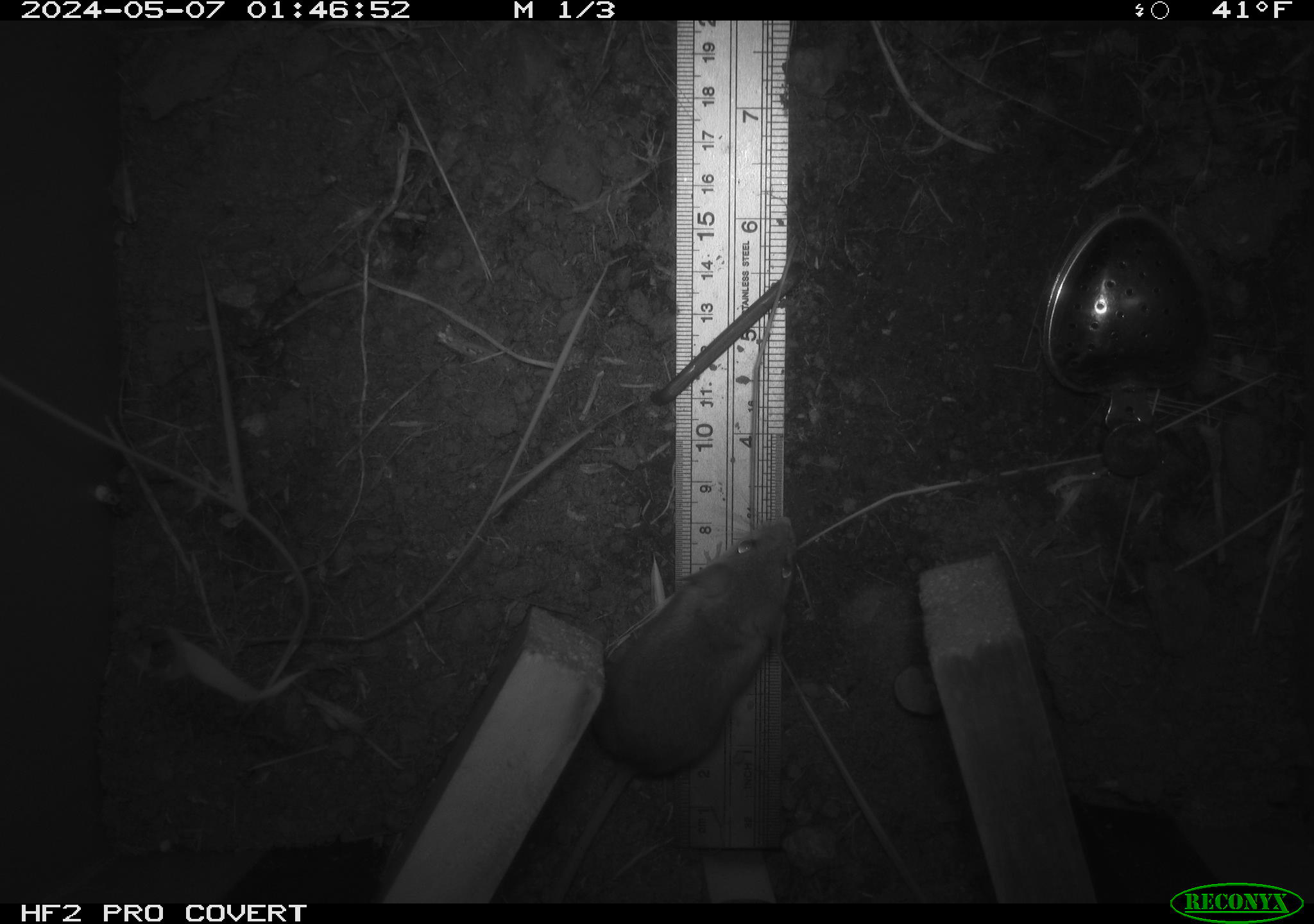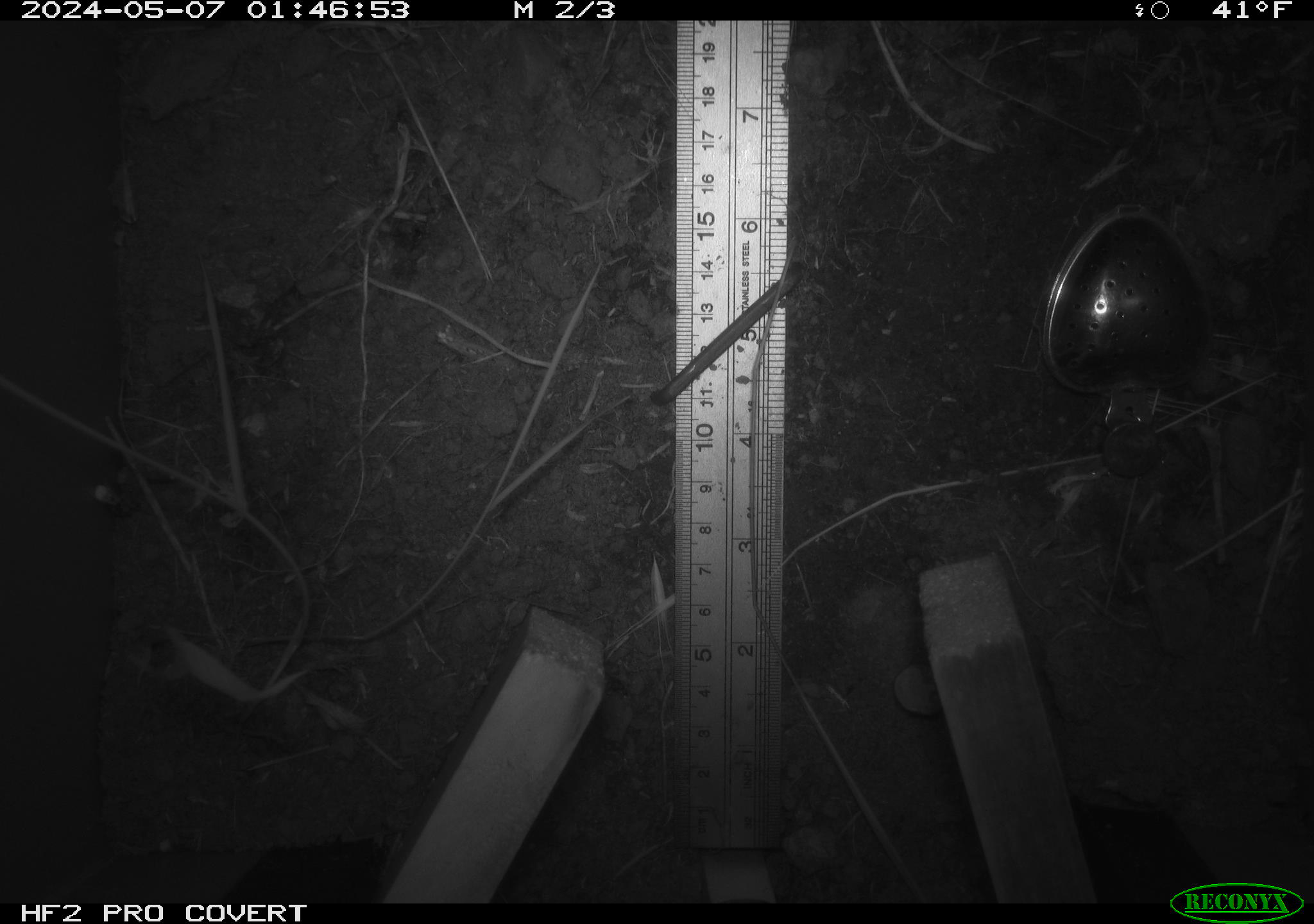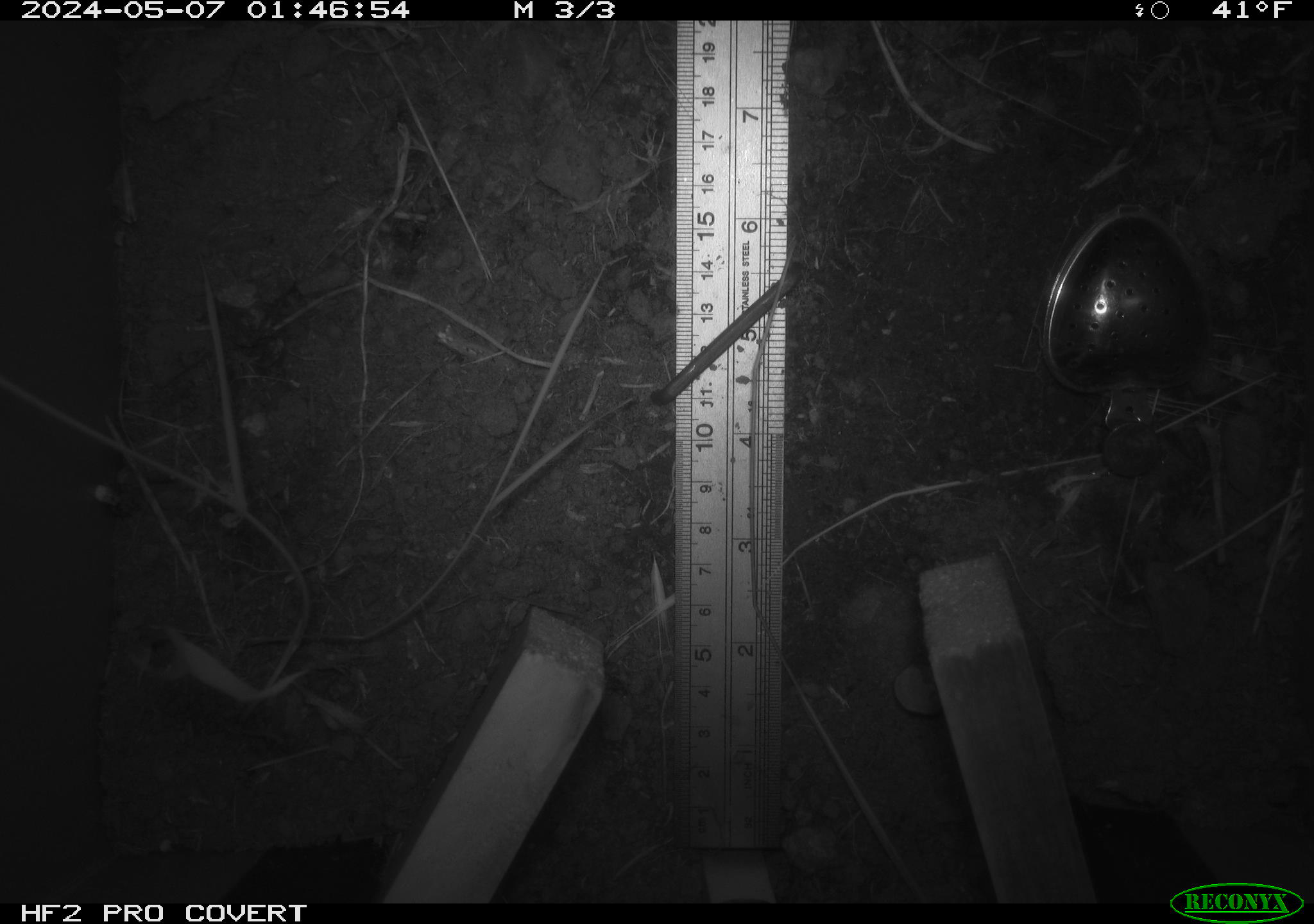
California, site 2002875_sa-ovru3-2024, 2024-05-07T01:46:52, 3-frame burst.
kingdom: Animalia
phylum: Chordata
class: Mammalia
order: Rodentia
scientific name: Rodentia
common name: mouse species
Mouse species (Rodentia).